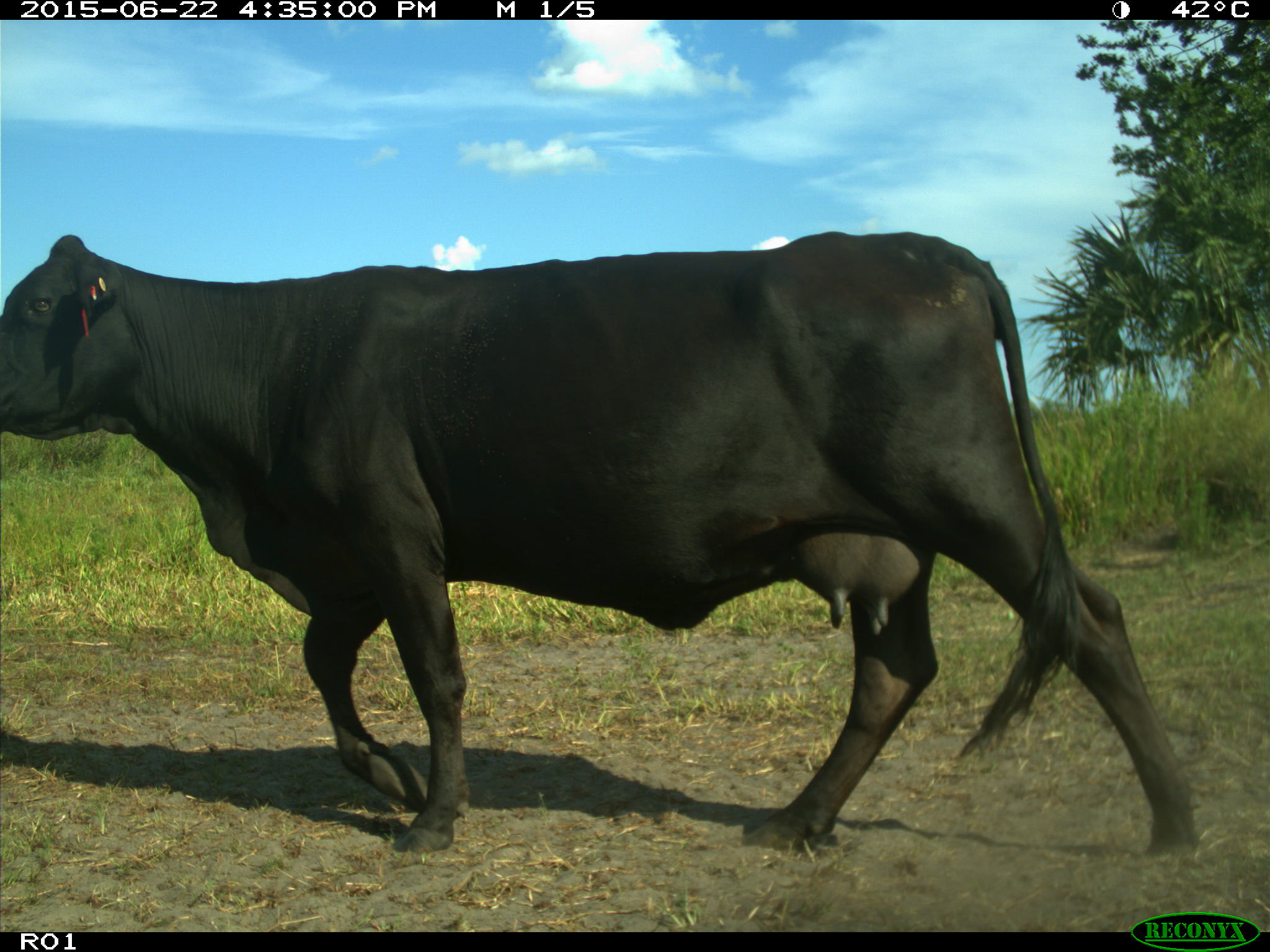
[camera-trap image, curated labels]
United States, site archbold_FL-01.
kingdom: Animalia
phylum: Chordata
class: Mammalia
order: Artiodactyla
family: Bovidae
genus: Bos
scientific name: Bos taurus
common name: domestic cow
Bos taurus (domestic cow).